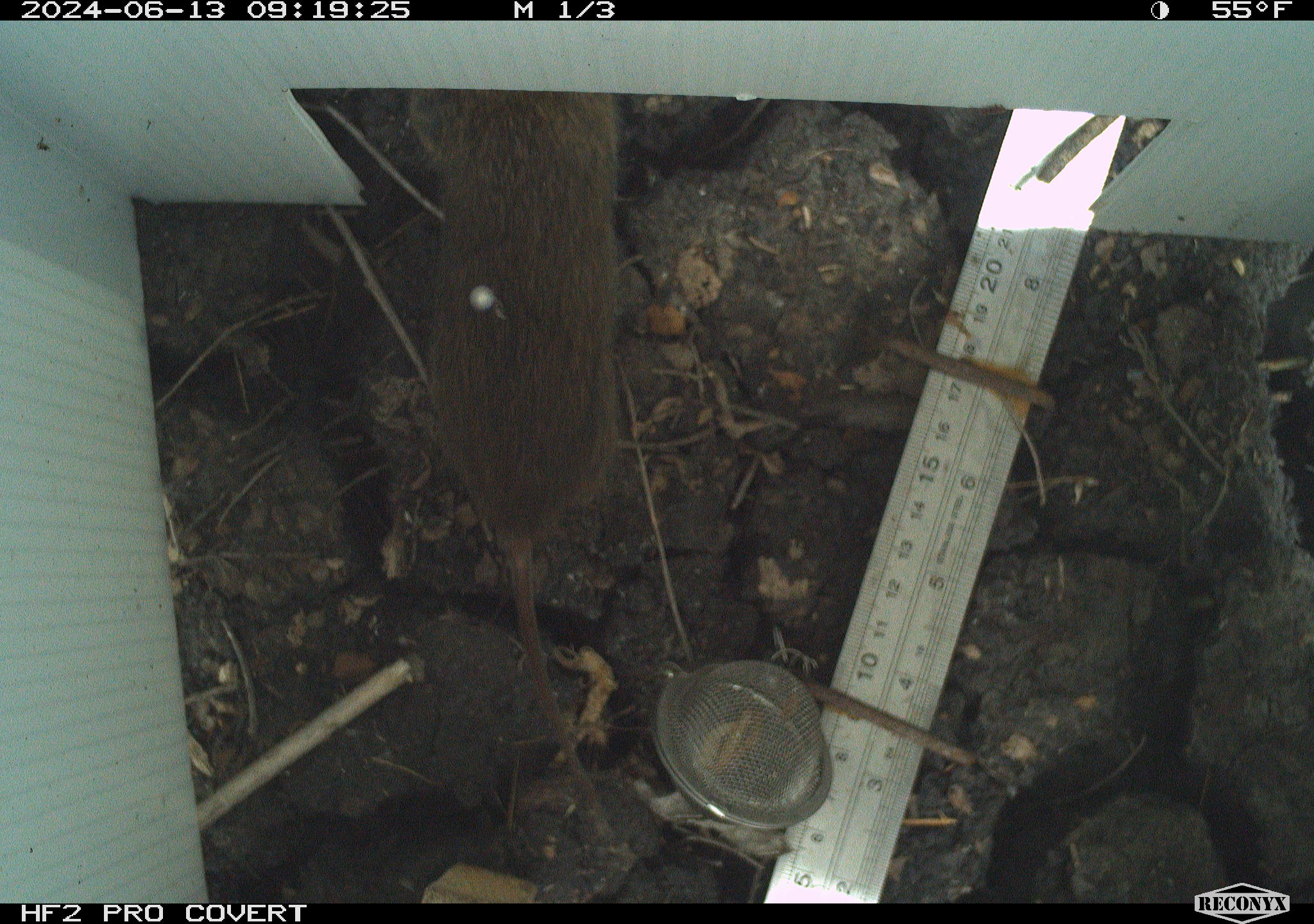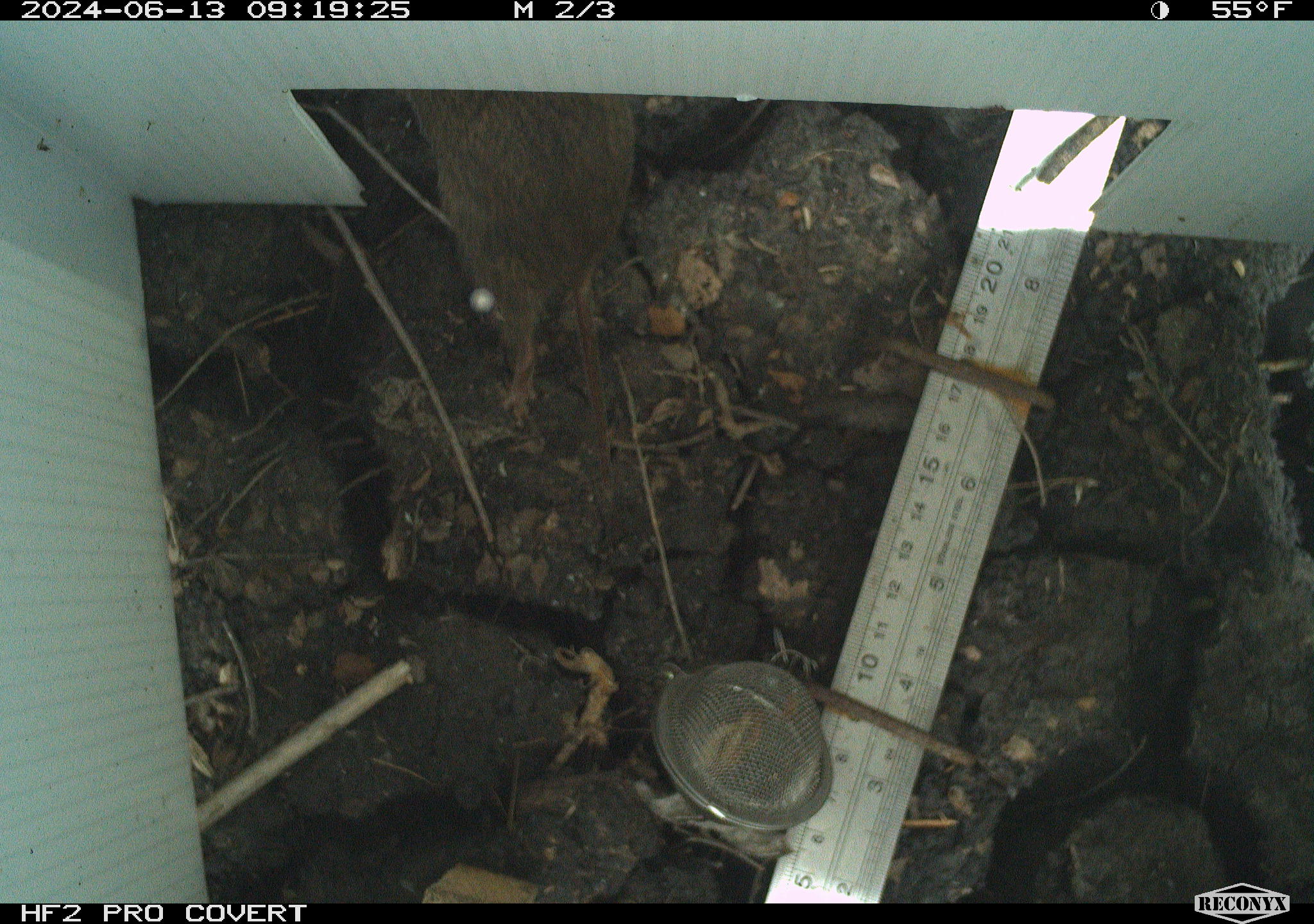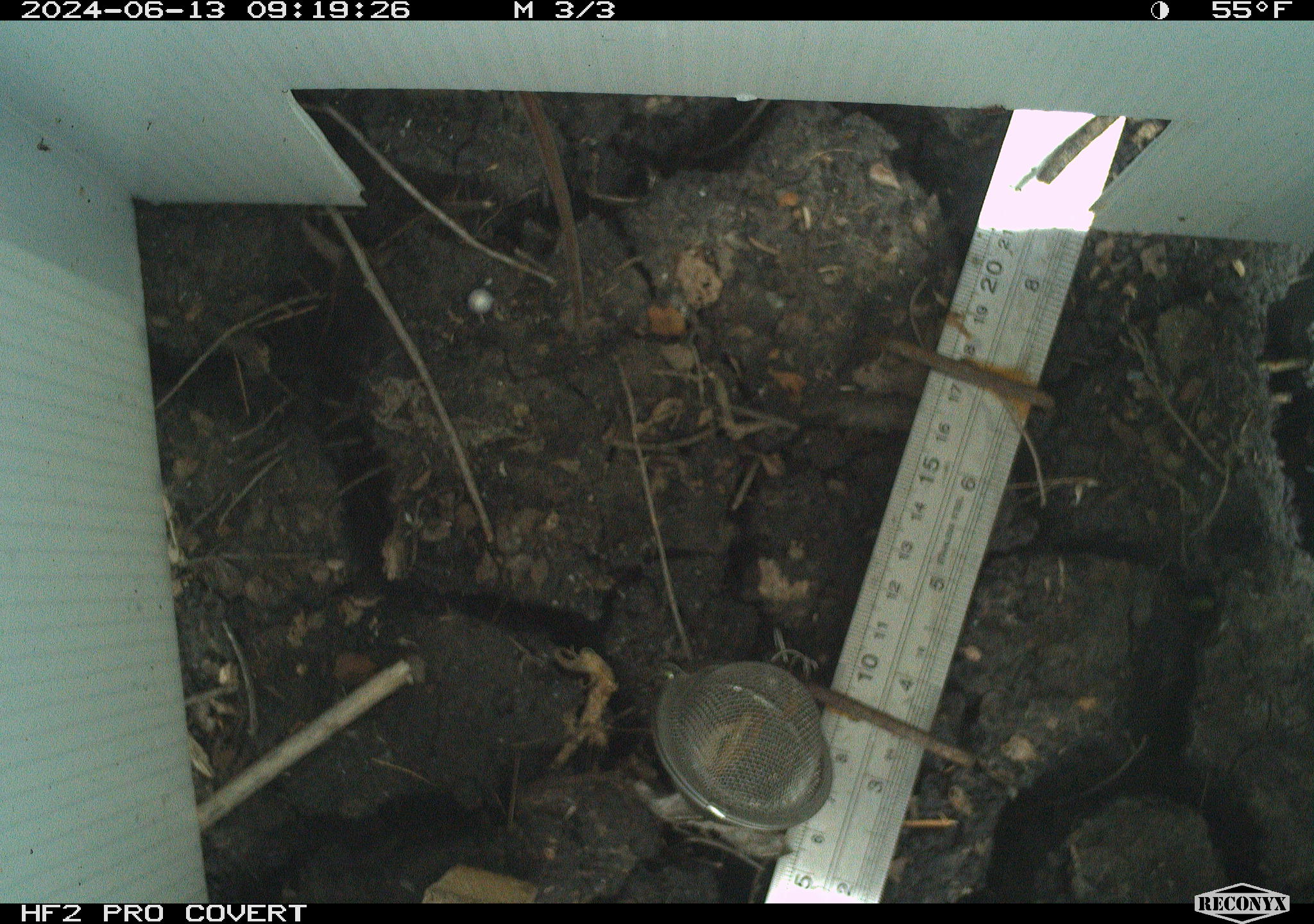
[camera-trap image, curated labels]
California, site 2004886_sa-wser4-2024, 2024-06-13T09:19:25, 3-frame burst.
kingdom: Animalia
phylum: Chordata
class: Mammalia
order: Rodentia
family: Cricetidae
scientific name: Arvicolinae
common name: voles, lemmings, and muskrats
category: arvicolinae subfamily